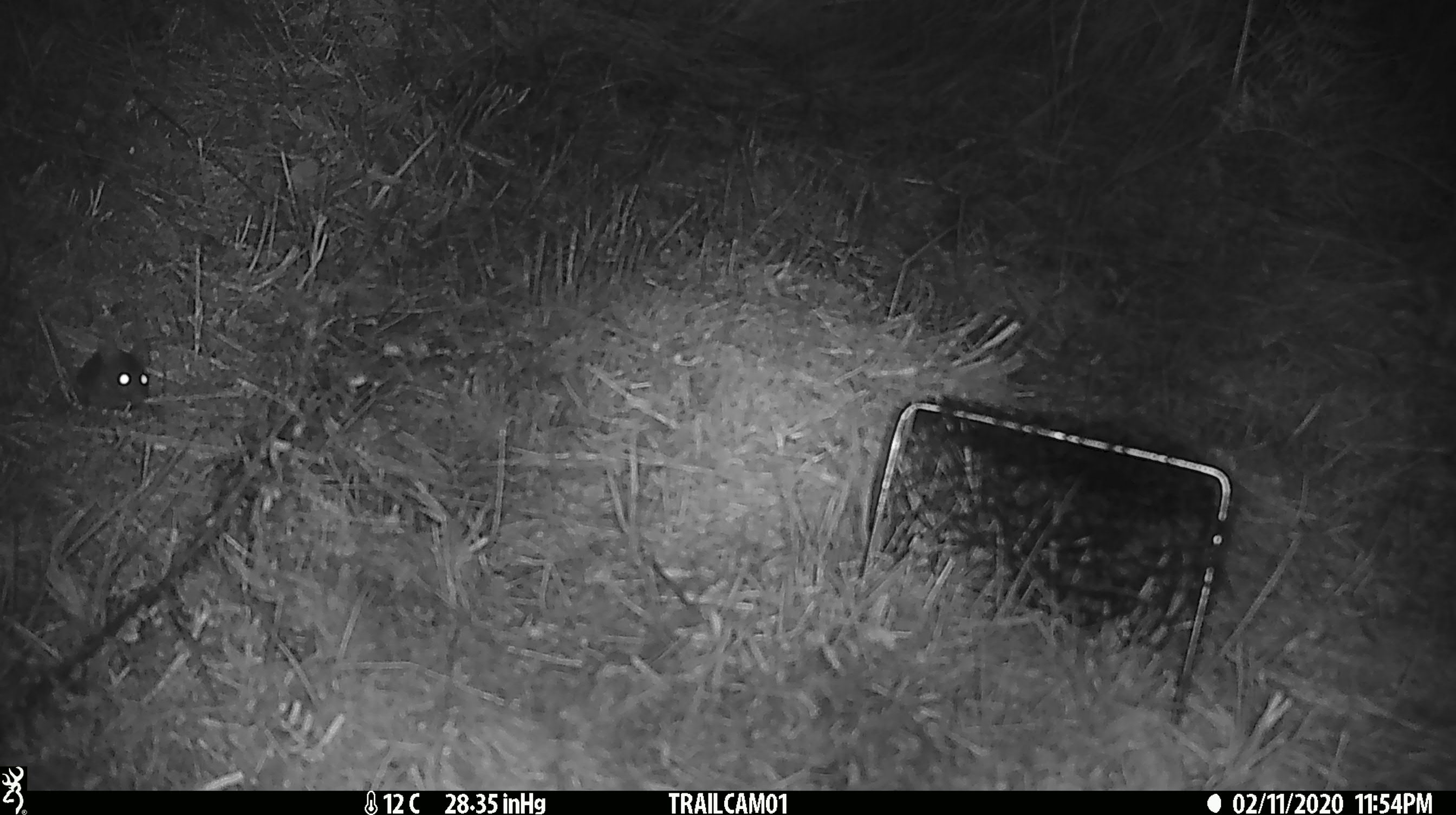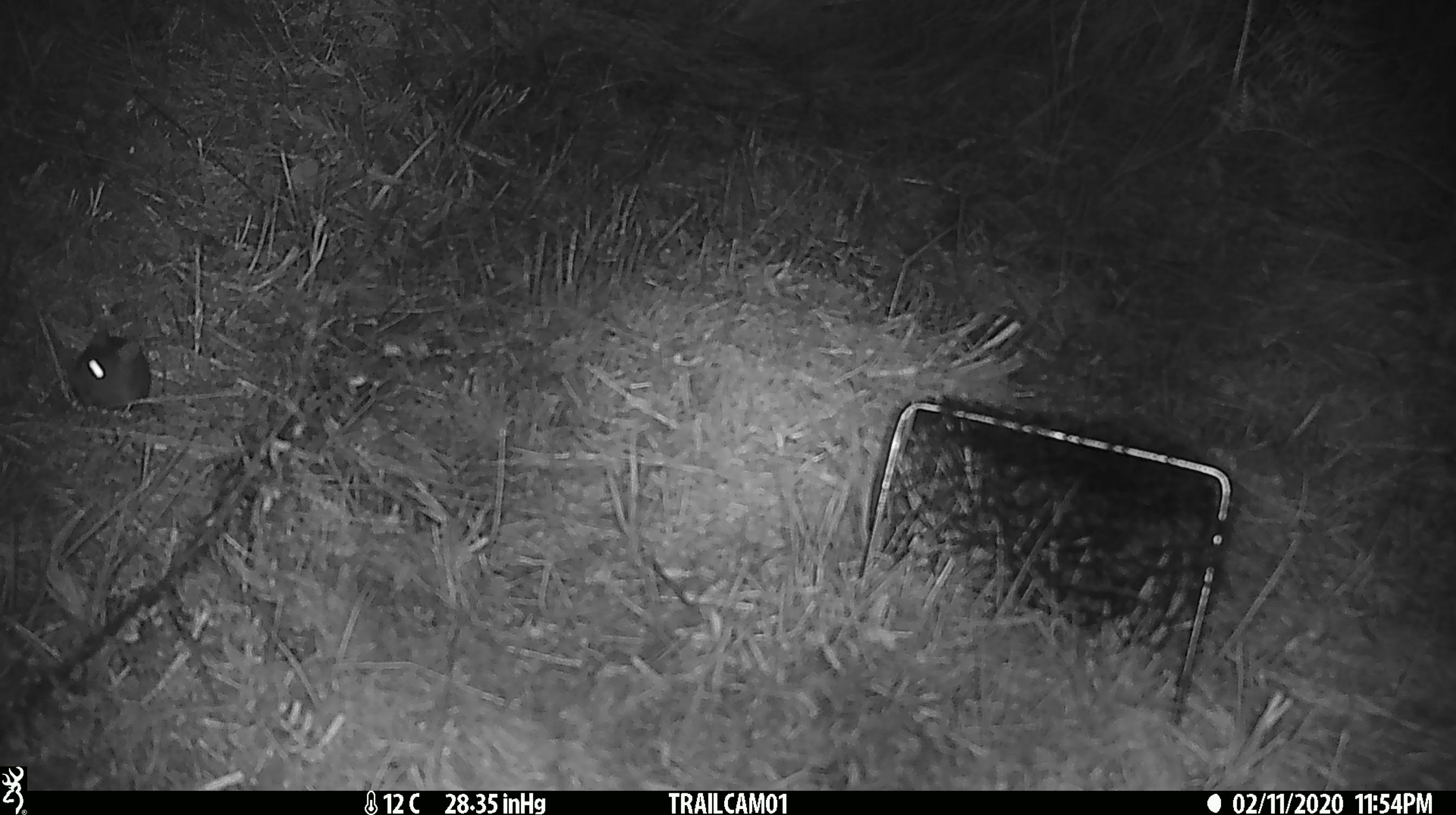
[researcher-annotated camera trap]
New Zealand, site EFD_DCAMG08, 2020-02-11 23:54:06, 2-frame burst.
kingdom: Animalia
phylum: Chordata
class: Mammalia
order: Rodentia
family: Muridae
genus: Mus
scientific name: Mus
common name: mouse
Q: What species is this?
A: Mouse (Mus).